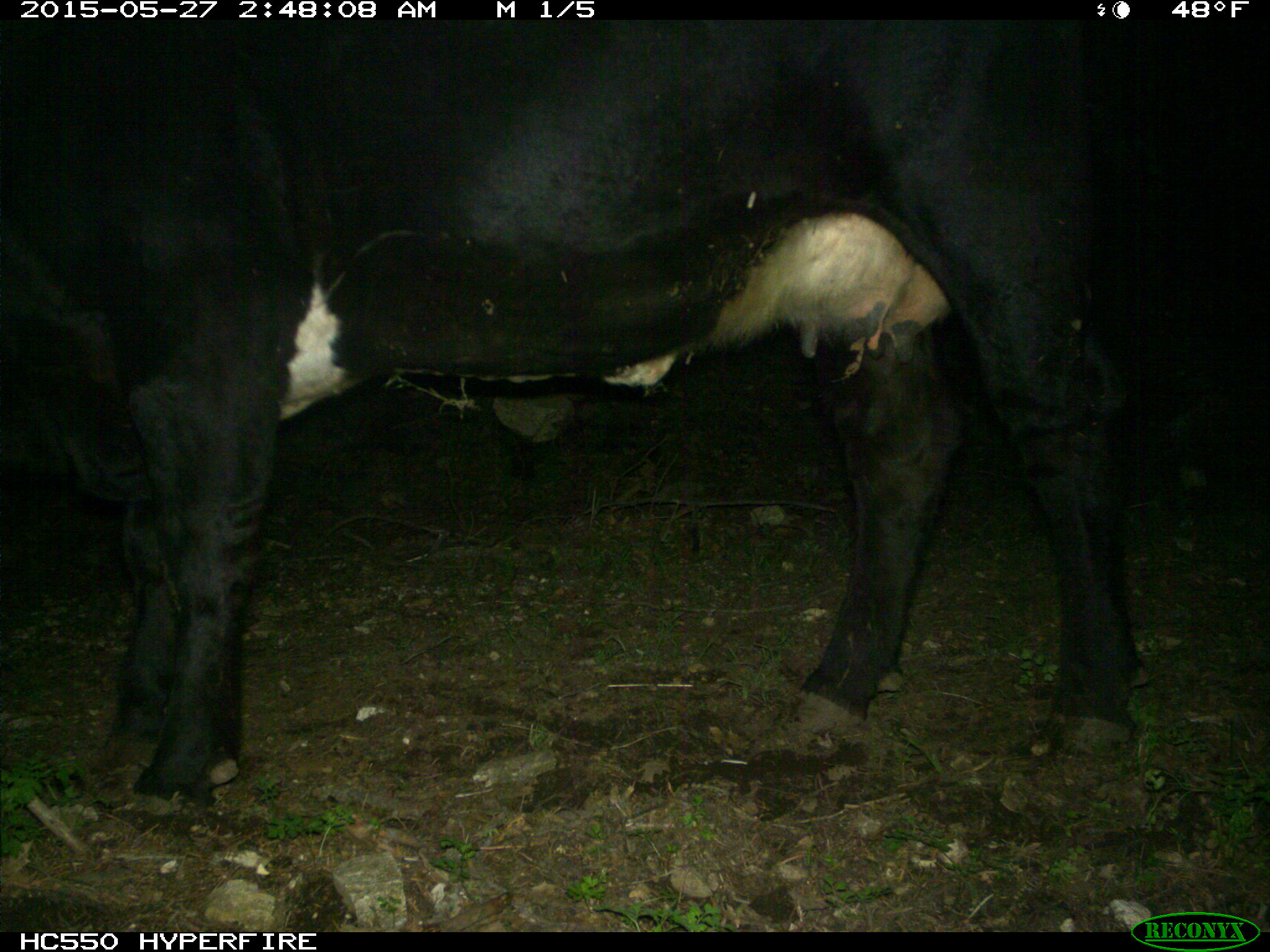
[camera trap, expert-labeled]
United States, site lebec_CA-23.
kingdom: Animalia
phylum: Chordata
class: Mammalia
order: Artiodactyla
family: Bovidae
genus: Bos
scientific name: Bos taurus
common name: domestic cow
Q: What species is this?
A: Bos taurus (domestic cow).